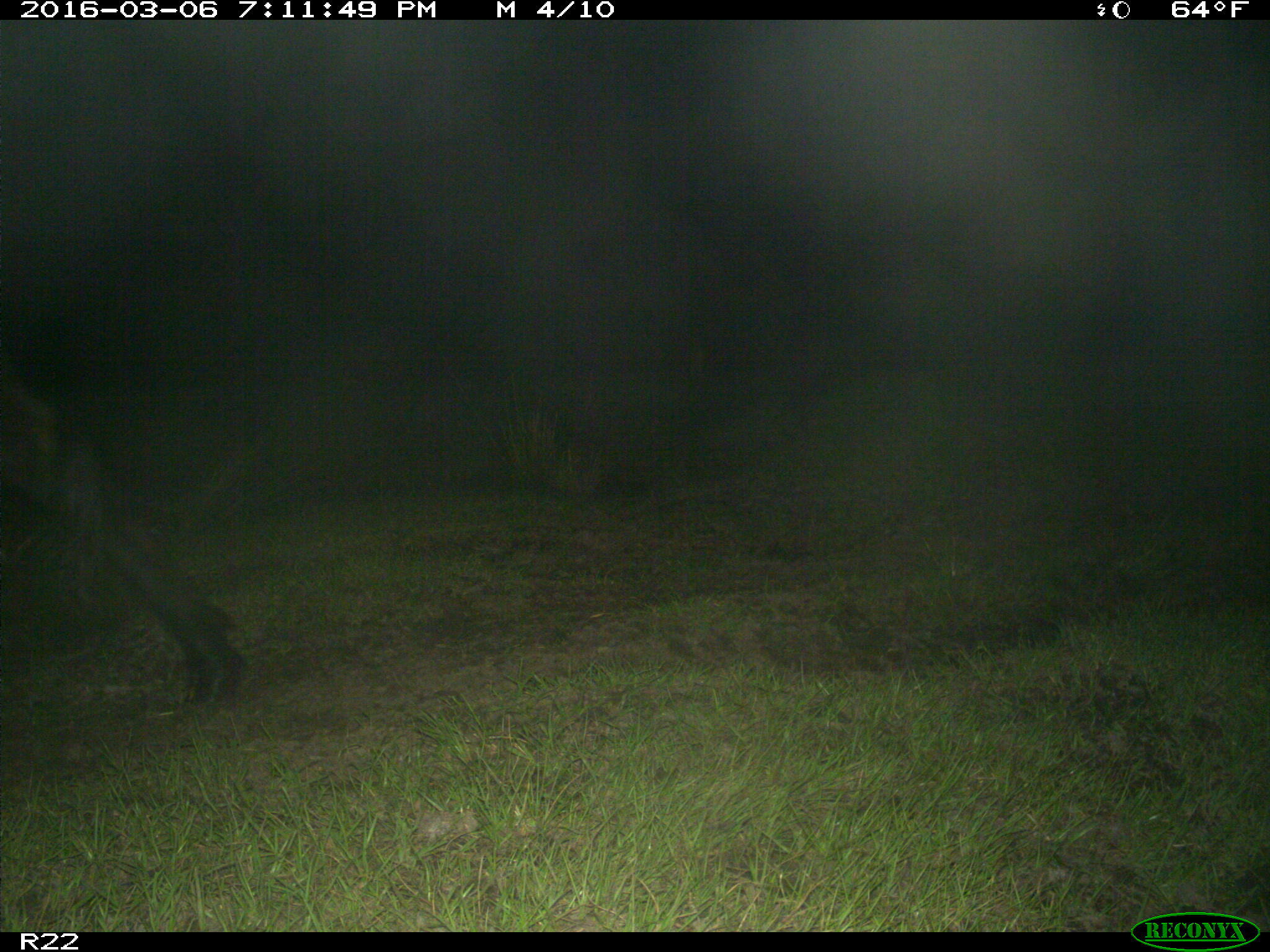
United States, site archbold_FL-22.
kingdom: Animalia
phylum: Chordata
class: Mammalia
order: Artiodactyla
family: Bovidae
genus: Bos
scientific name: Bos taurus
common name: domestic cow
Bos taurus (domestic cow).